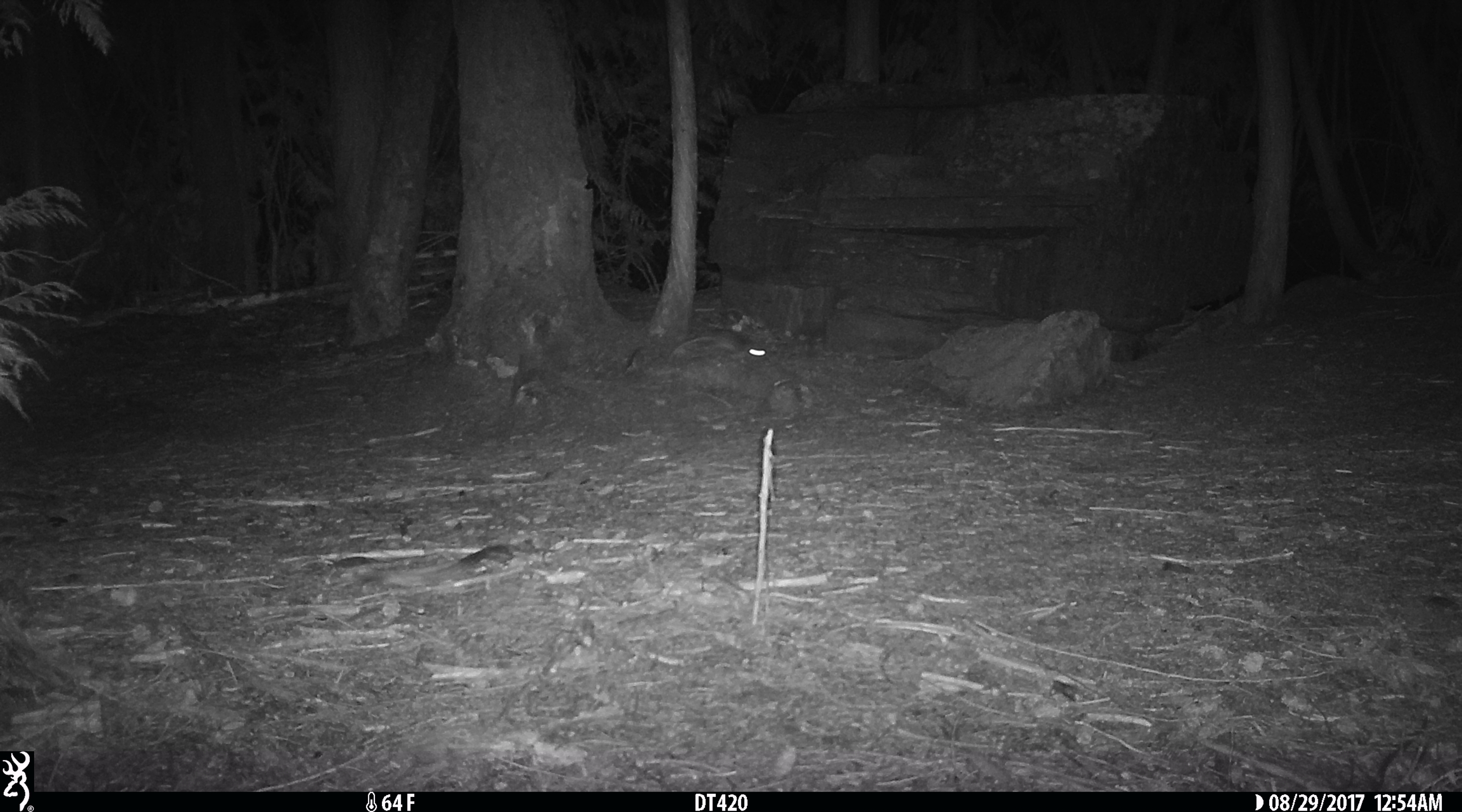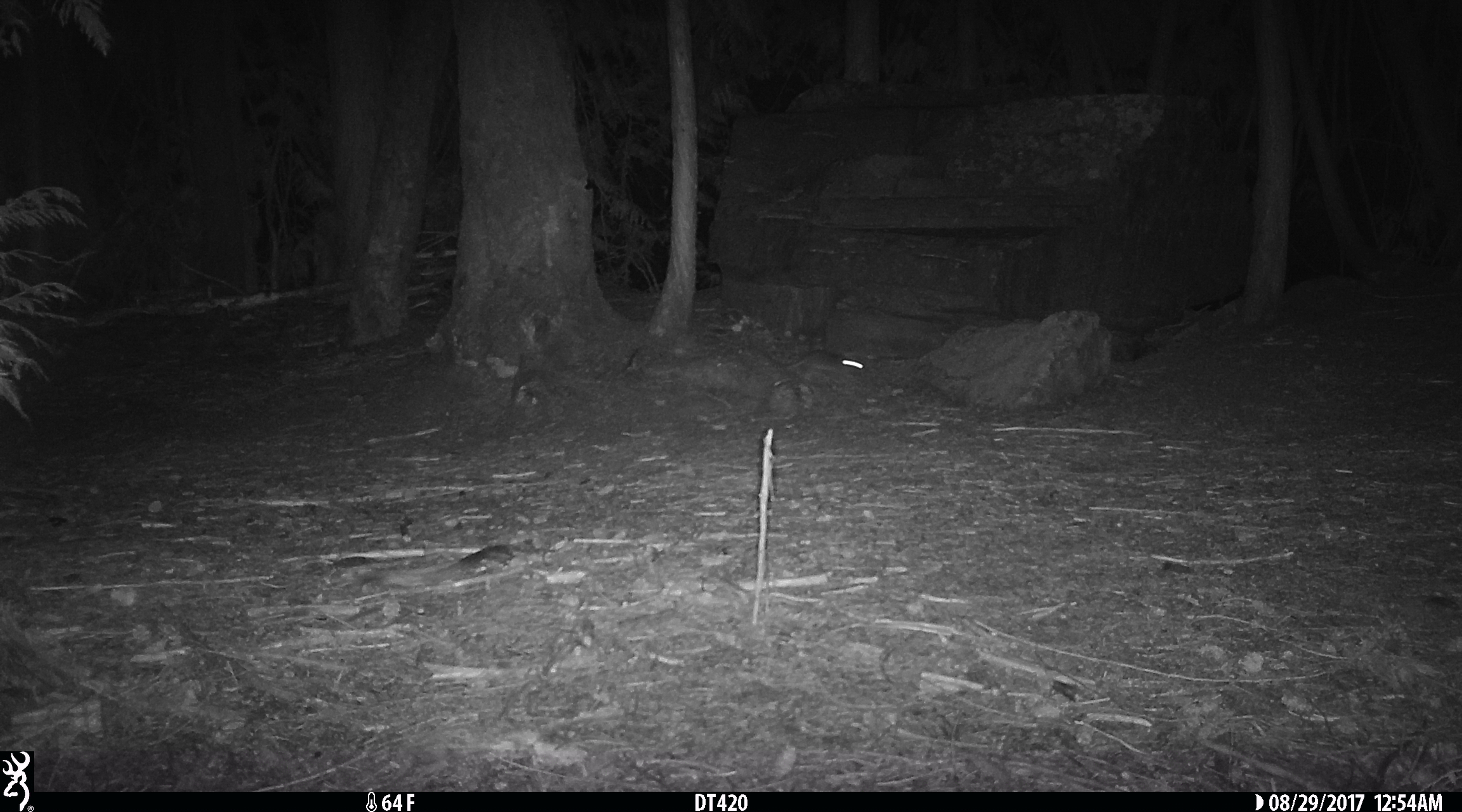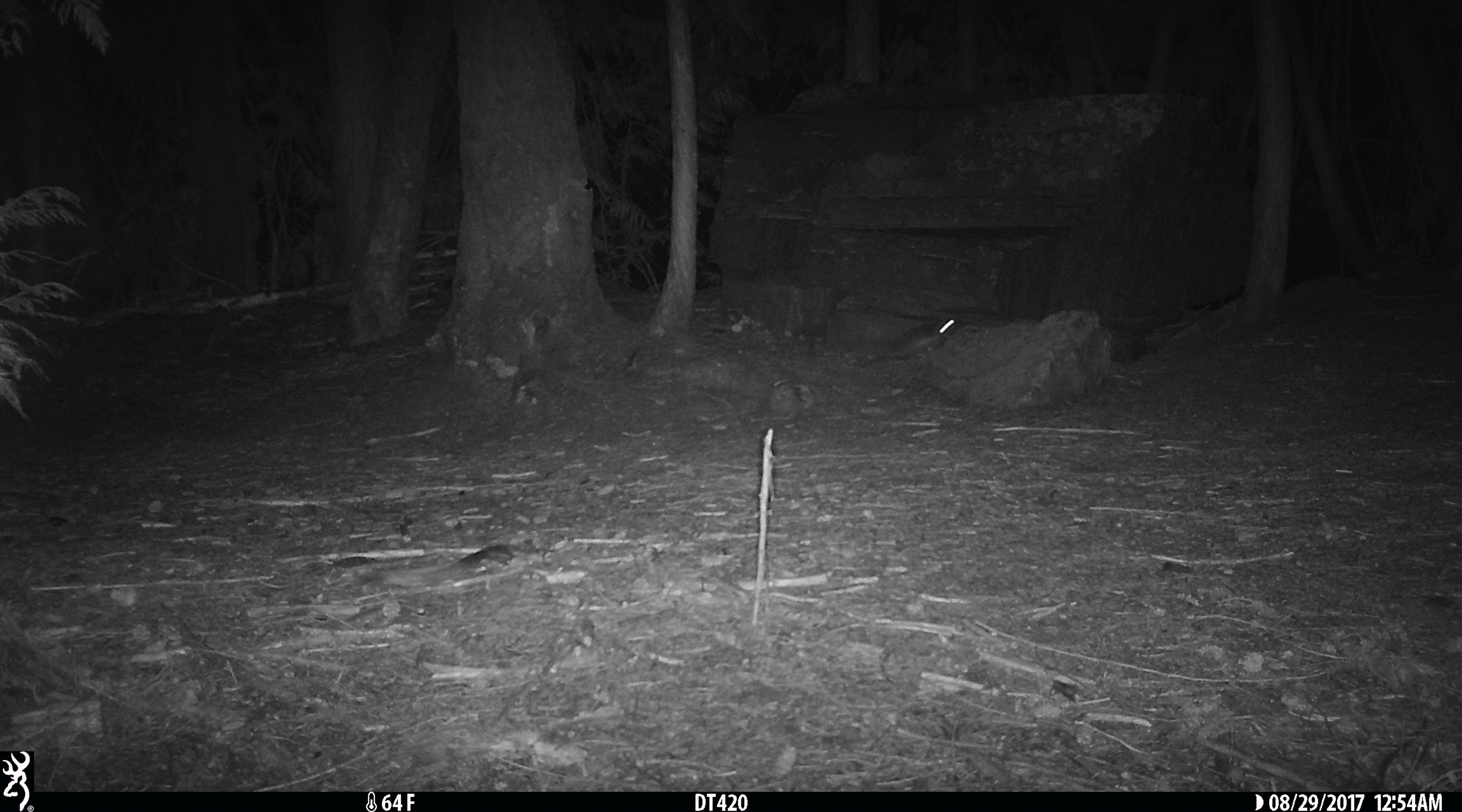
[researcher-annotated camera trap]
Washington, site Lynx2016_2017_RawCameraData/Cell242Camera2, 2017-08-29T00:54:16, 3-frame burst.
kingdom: Animalia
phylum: Chordata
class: Mammalia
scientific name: Mammalia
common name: small mammal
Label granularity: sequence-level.